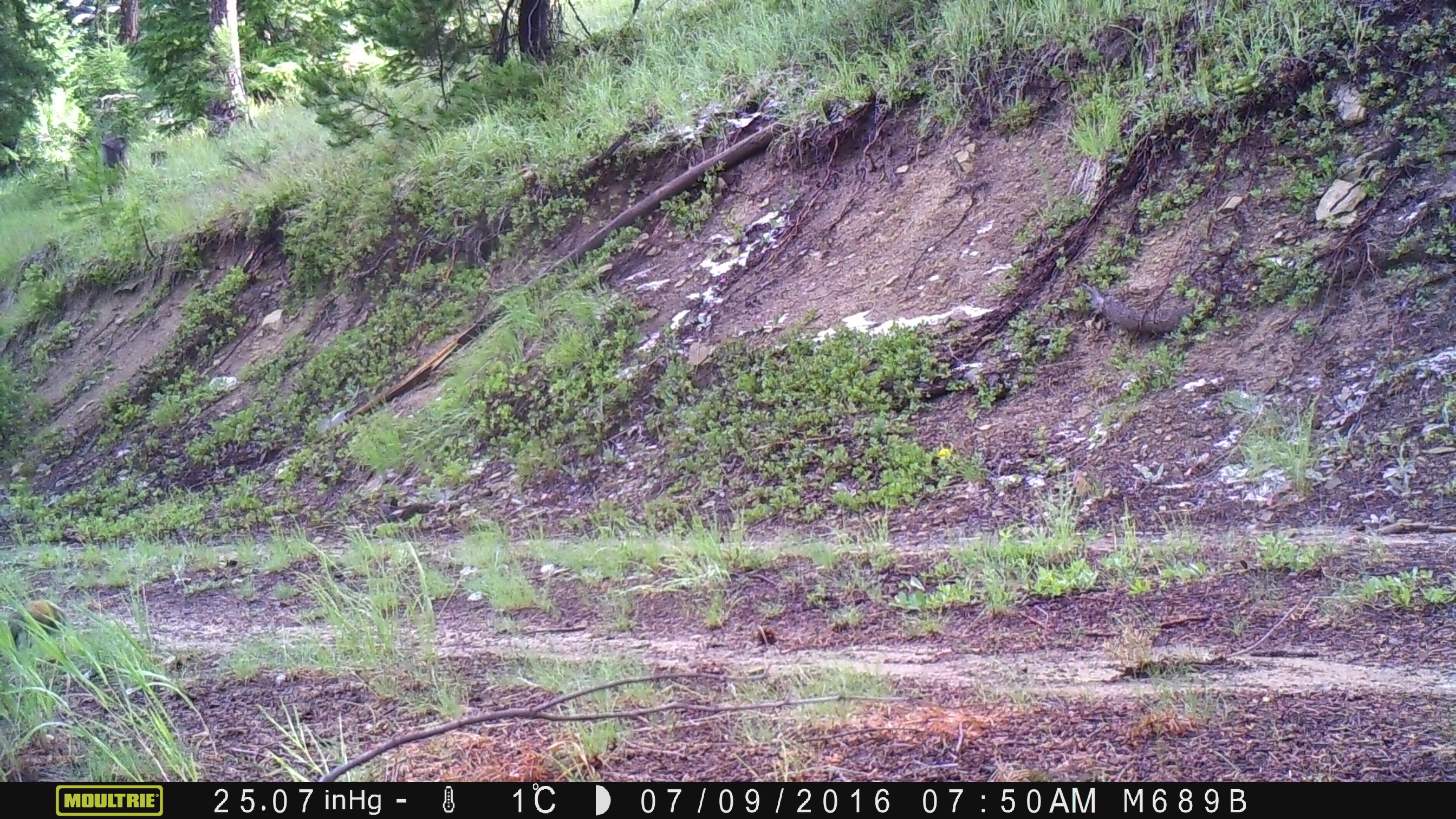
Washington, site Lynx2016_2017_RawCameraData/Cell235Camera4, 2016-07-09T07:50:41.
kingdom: Animalia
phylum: Chordata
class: Mammalia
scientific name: Mammalia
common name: small mammal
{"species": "small mammal (Mammalia)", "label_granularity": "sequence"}